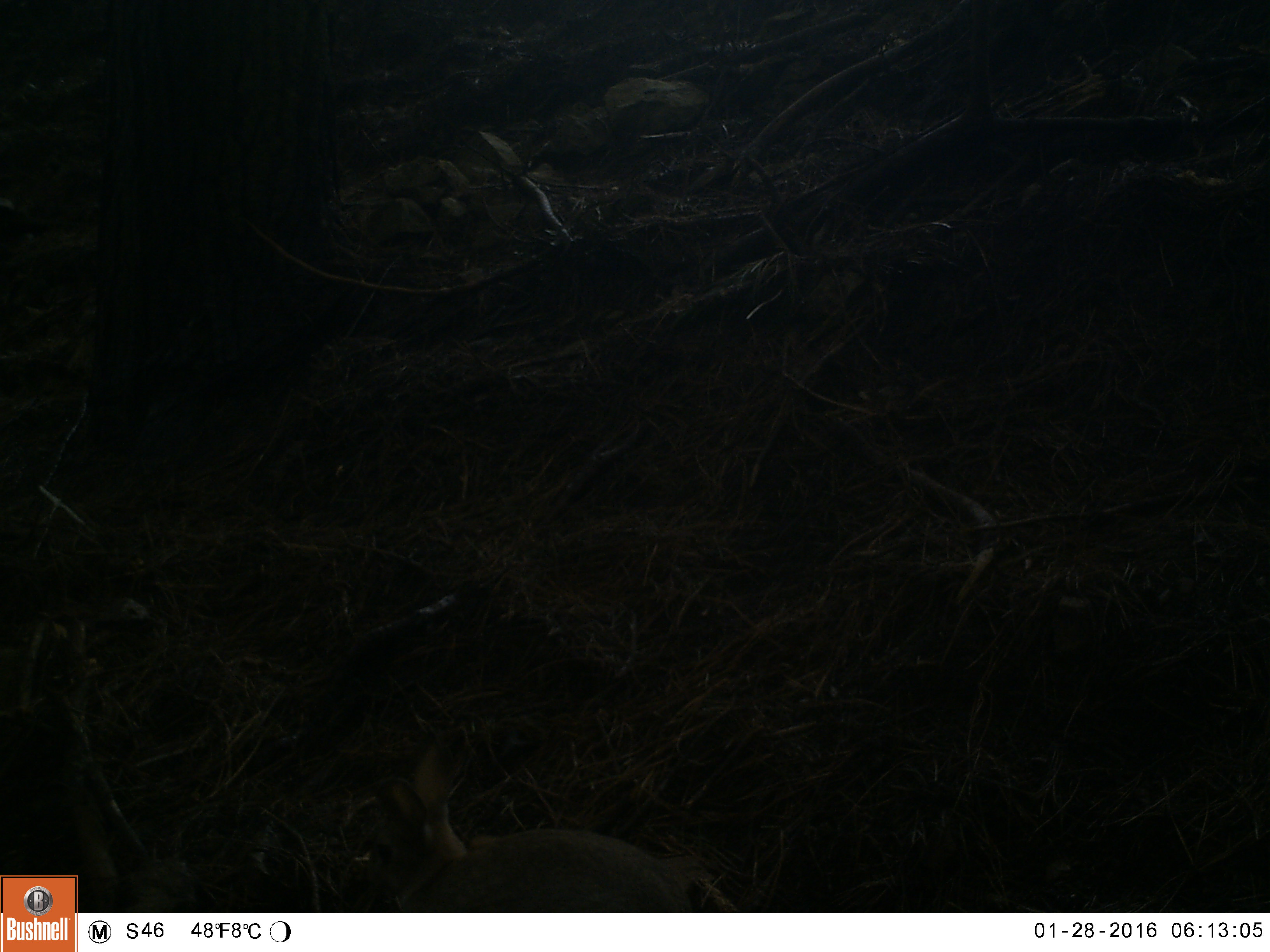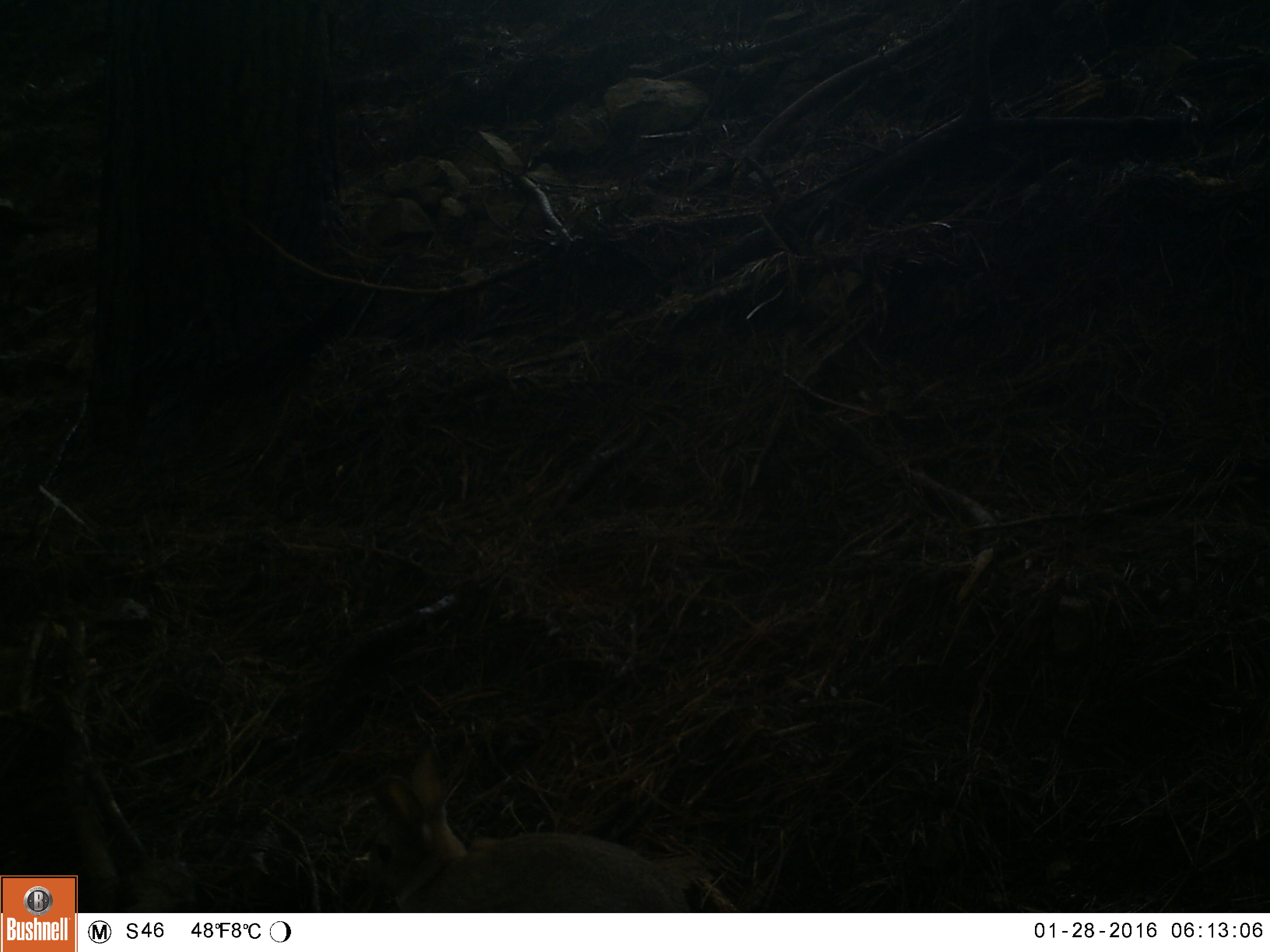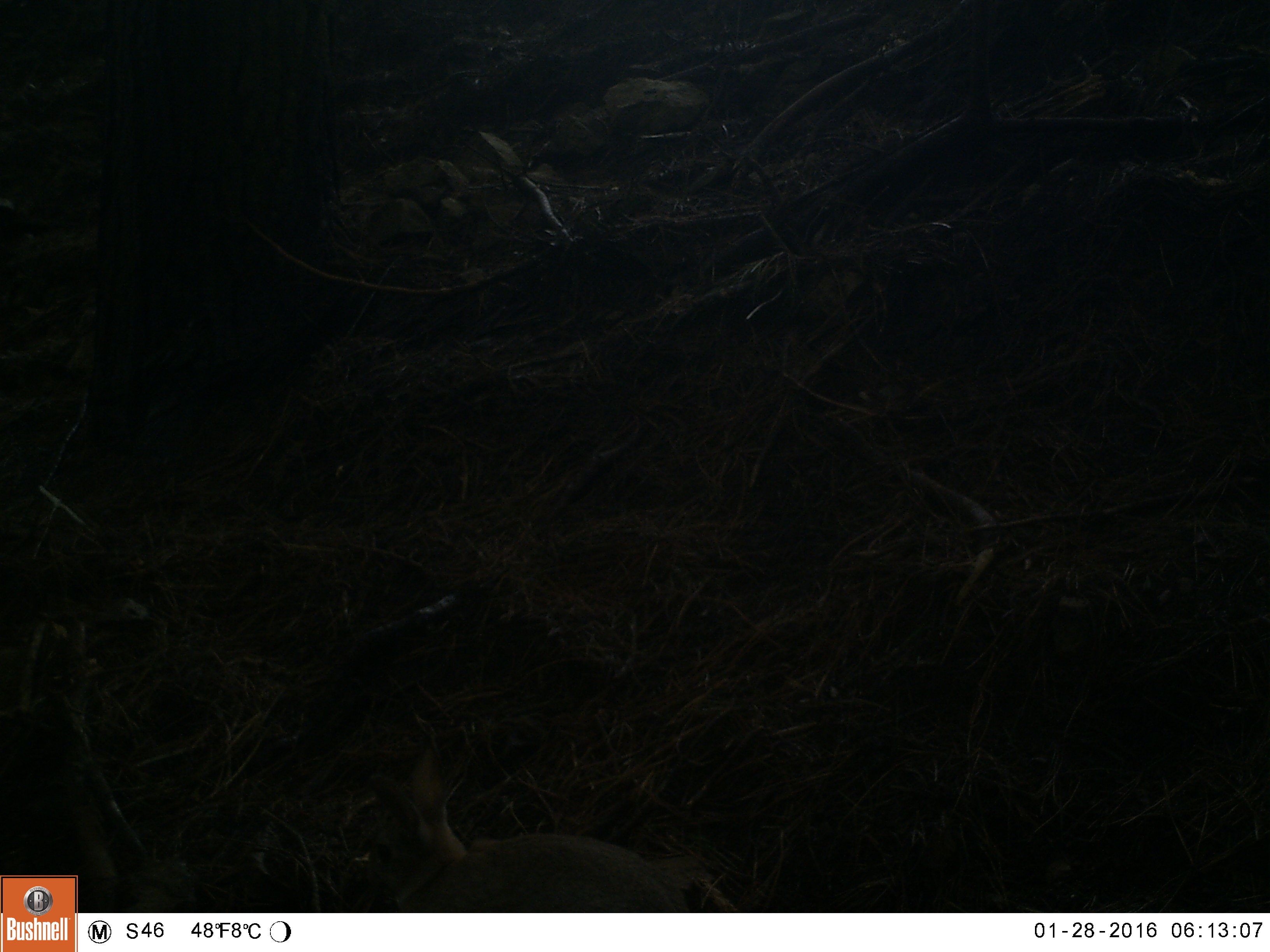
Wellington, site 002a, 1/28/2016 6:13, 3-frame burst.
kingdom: Animalia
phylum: Chordata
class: Mammalia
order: Lagomorpha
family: Leporidae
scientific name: Leporidae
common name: rabbit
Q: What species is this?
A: Rabbit (Leporidae).